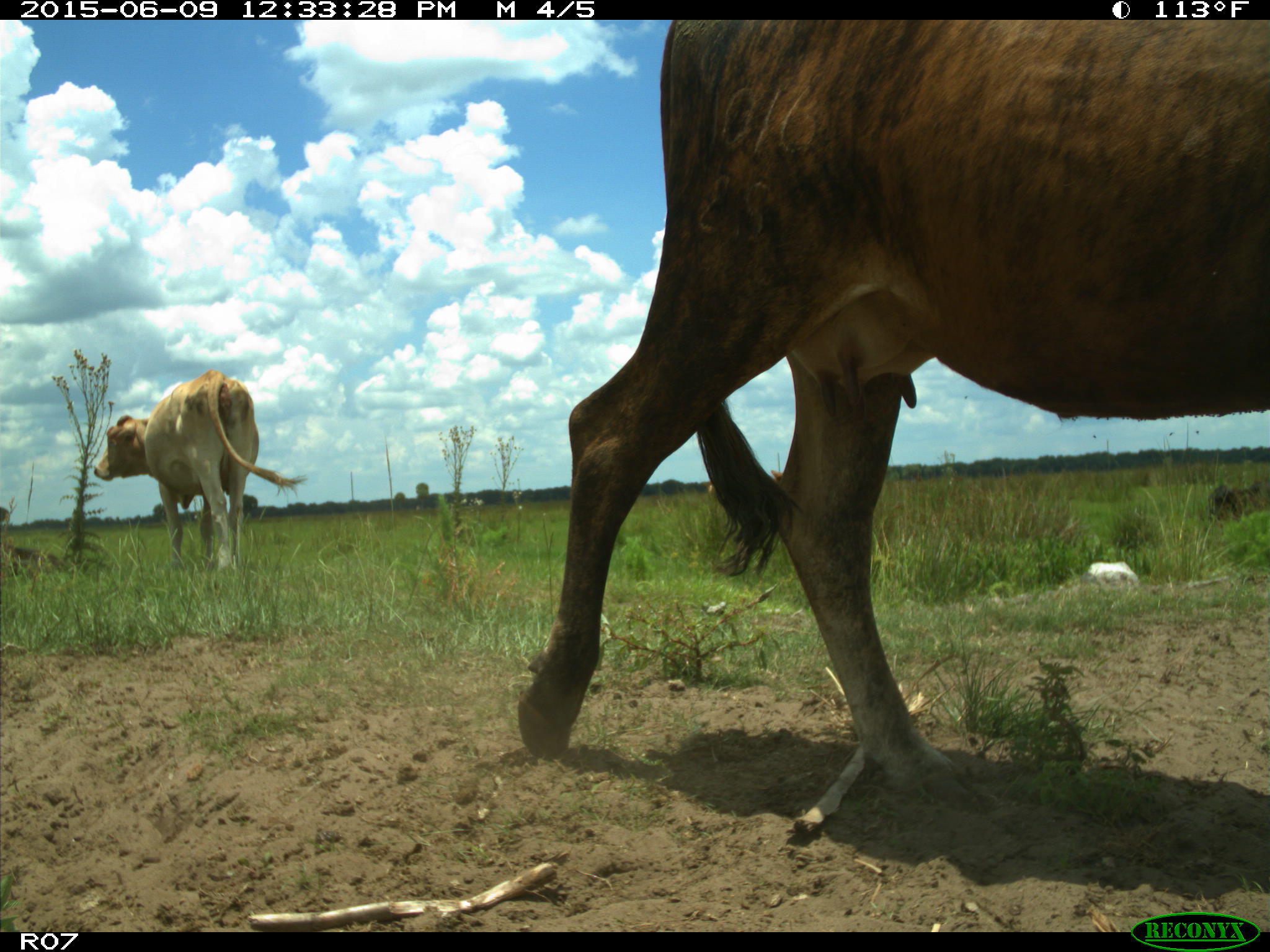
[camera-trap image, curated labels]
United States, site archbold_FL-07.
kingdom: Animalia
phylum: Chordata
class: Mammalia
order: Artiodactyla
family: Bovidae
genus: Bos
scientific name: Bos taurus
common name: domestic cow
Bos taurus (domestic cow).